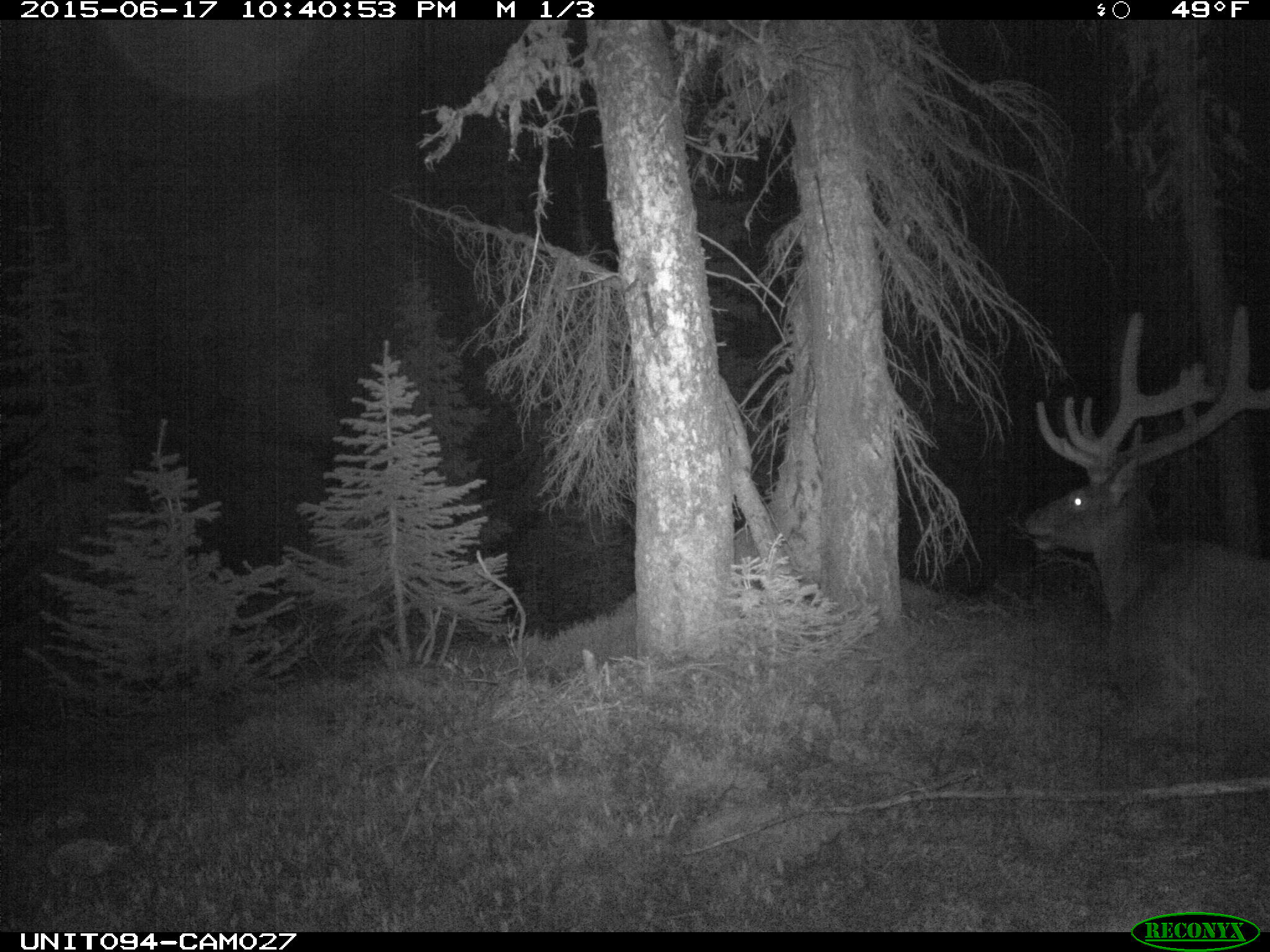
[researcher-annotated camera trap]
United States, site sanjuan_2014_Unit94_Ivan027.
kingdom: Animalia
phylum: Chordata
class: Mammalia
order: Artiodactyla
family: Cervidae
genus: Cervus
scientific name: Cervus elaphus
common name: red deer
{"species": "Cervus elaphus (red deer)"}